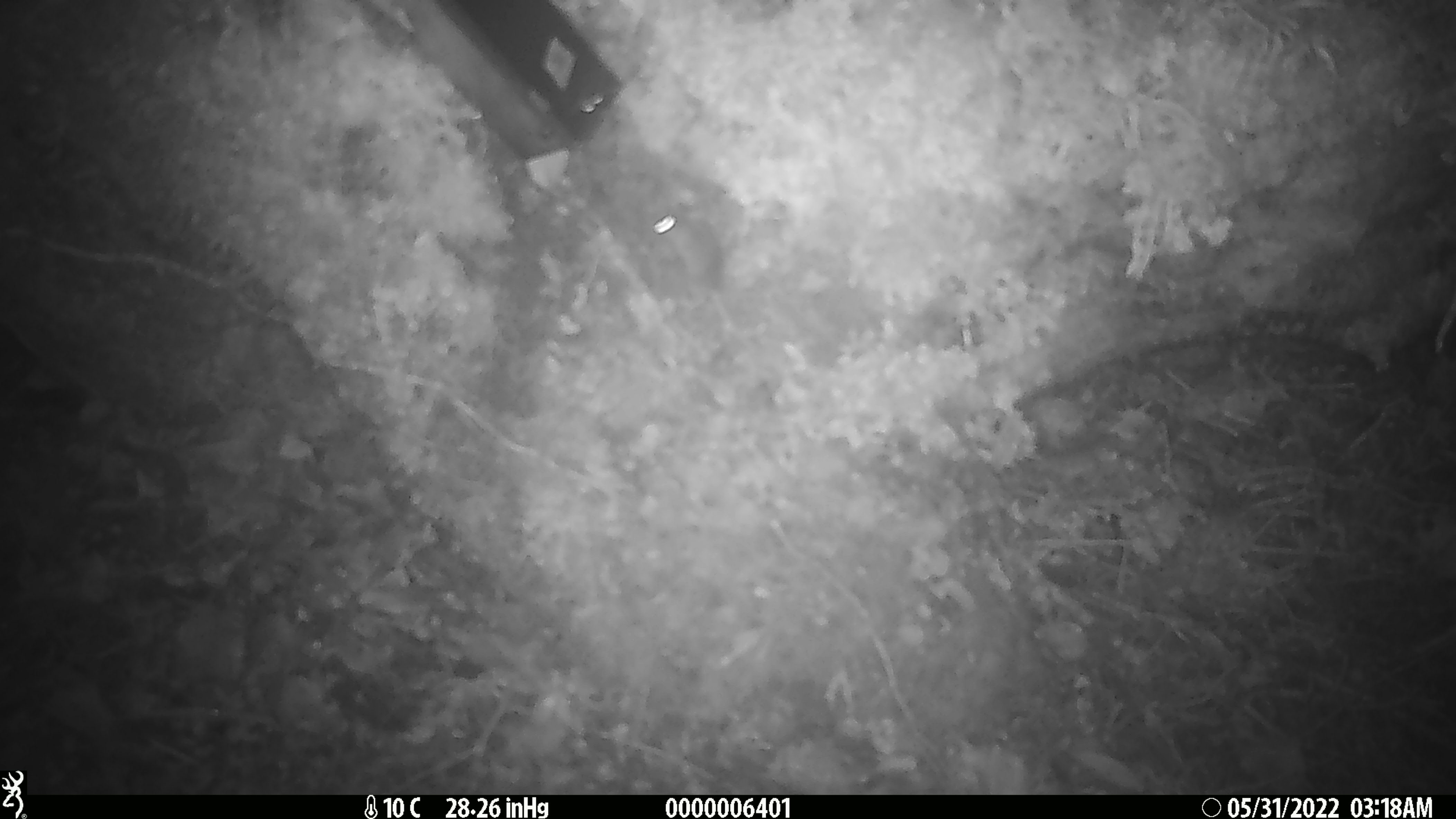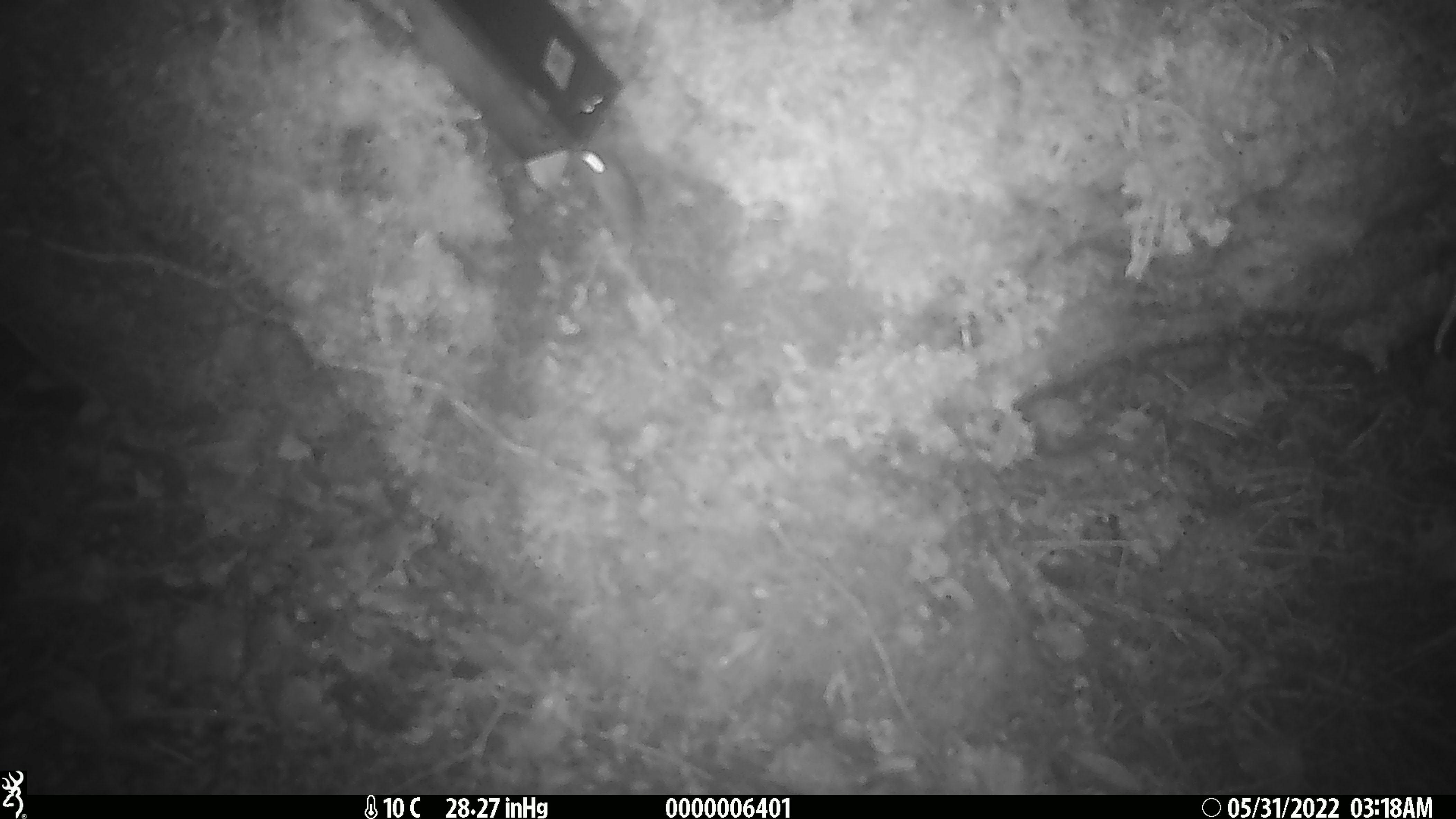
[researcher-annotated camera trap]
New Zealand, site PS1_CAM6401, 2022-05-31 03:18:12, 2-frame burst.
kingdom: Animalia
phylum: Chordata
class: Mammalia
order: Rodentia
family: Muridae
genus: Mus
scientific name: Mus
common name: mouse